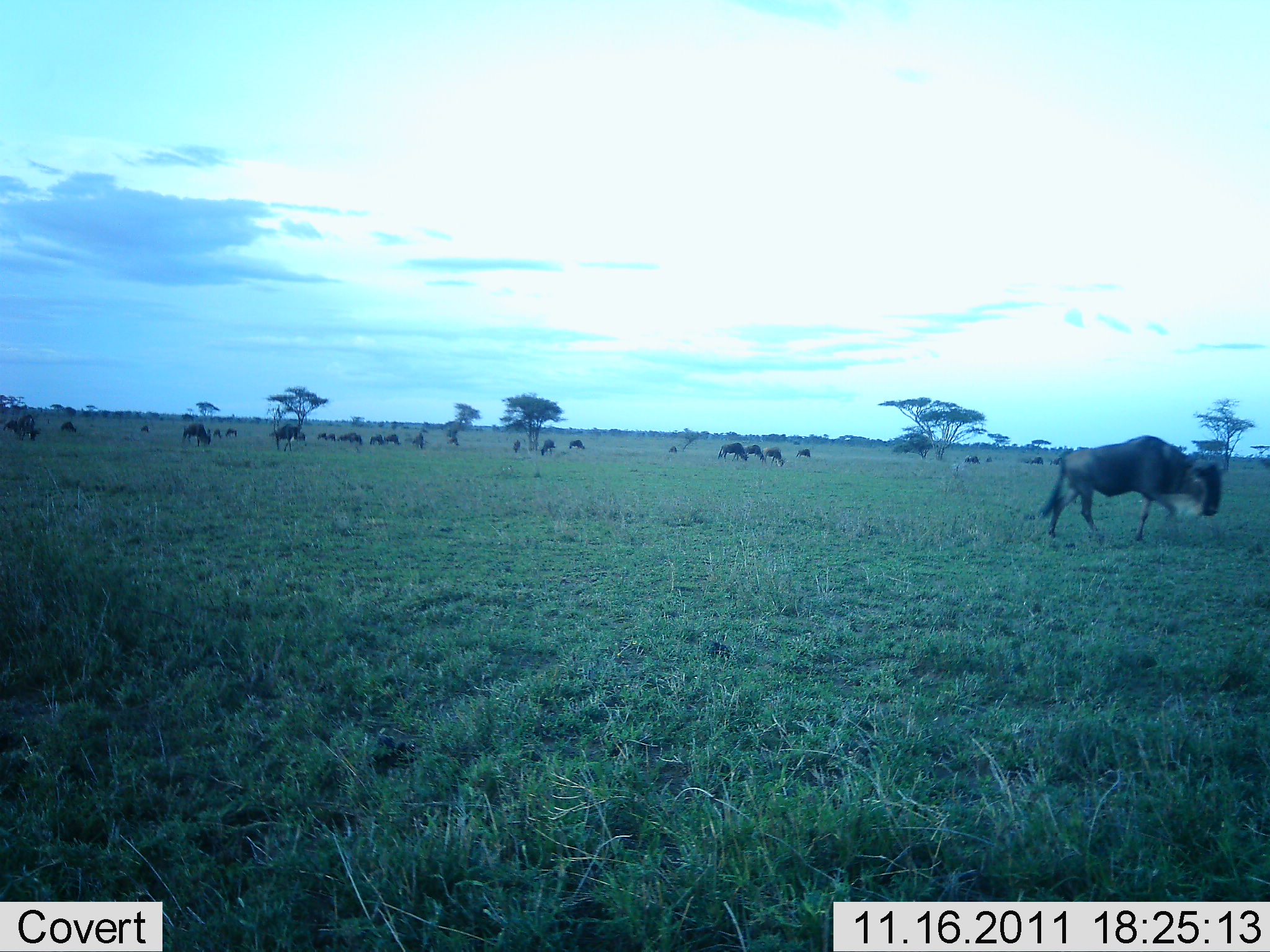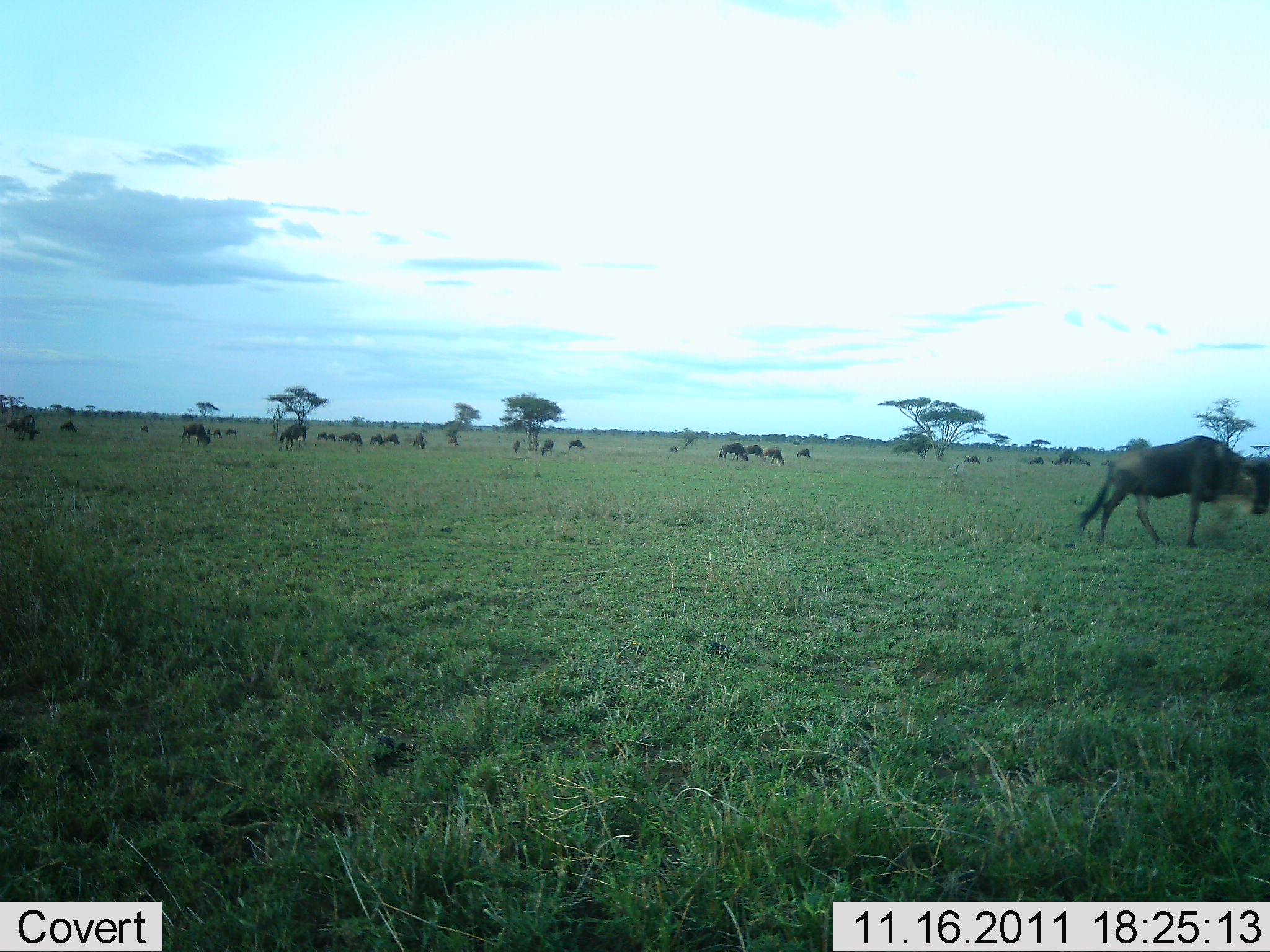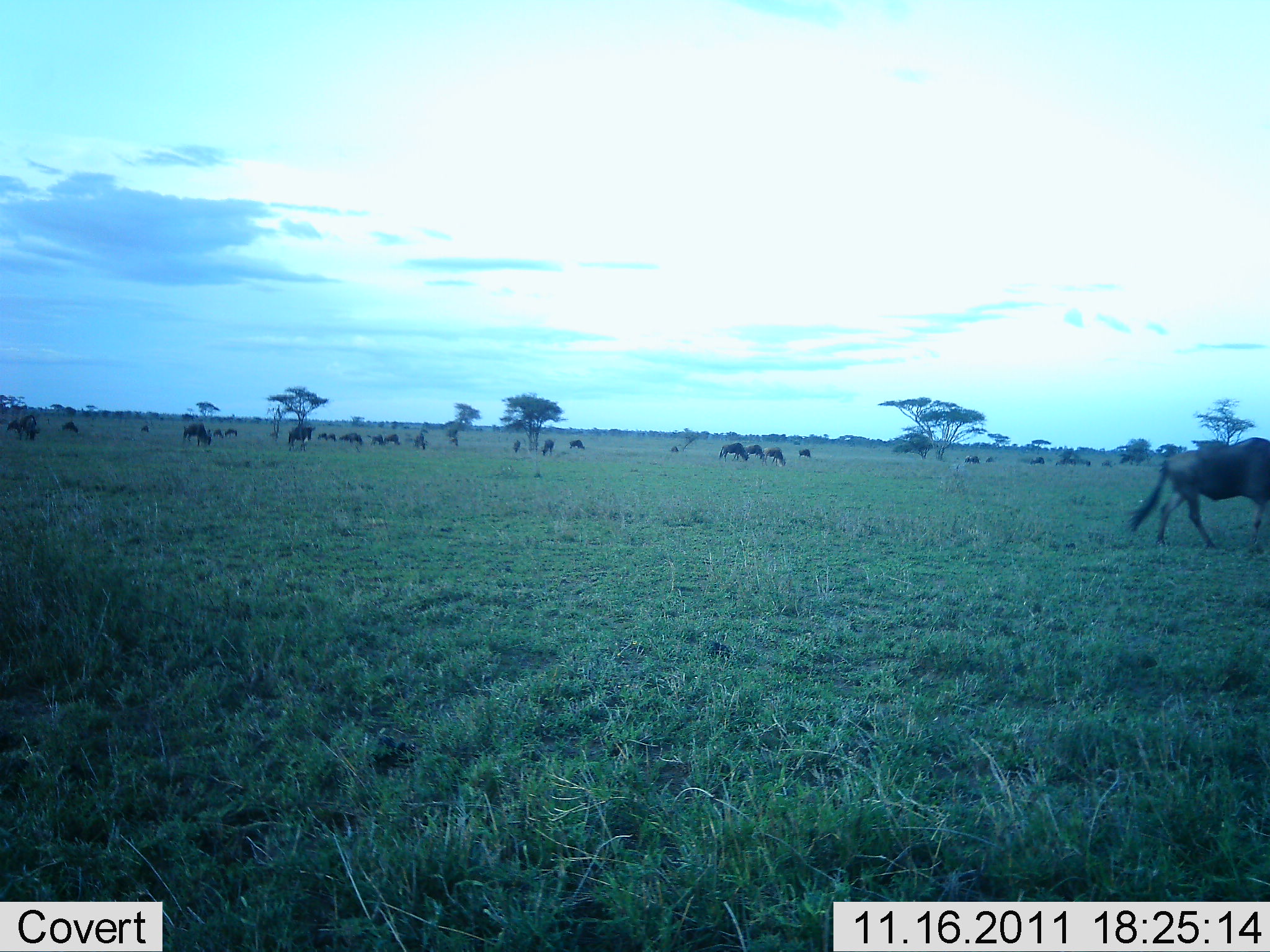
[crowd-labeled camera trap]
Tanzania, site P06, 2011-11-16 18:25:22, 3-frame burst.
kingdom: Animalia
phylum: Chordata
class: Mammalia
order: Artiodactyla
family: Bovidae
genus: Connochaetes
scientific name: Connochaetes taurinus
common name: blue wildebeest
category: wildebeest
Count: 11-50.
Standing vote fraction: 36%.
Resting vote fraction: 0%.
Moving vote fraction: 82%.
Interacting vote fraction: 0%.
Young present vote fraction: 0%.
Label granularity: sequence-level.